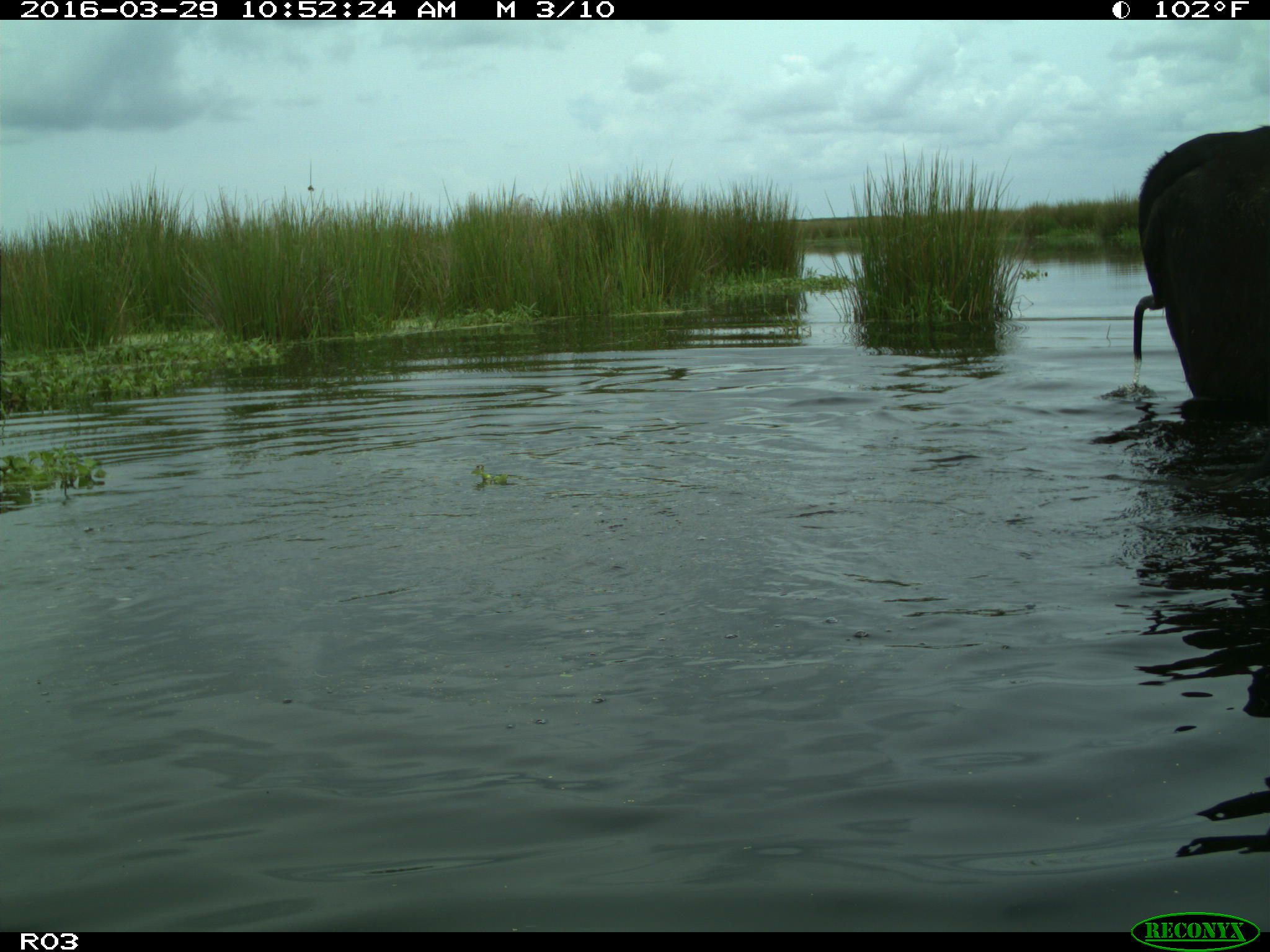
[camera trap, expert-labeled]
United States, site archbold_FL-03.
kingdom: Animalia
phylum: Chordata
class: Mammalia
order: Artiodactyla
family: Bovidae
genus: Bos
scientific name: Bos taurus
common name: domestic cow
Bos taurus (domestic cow).